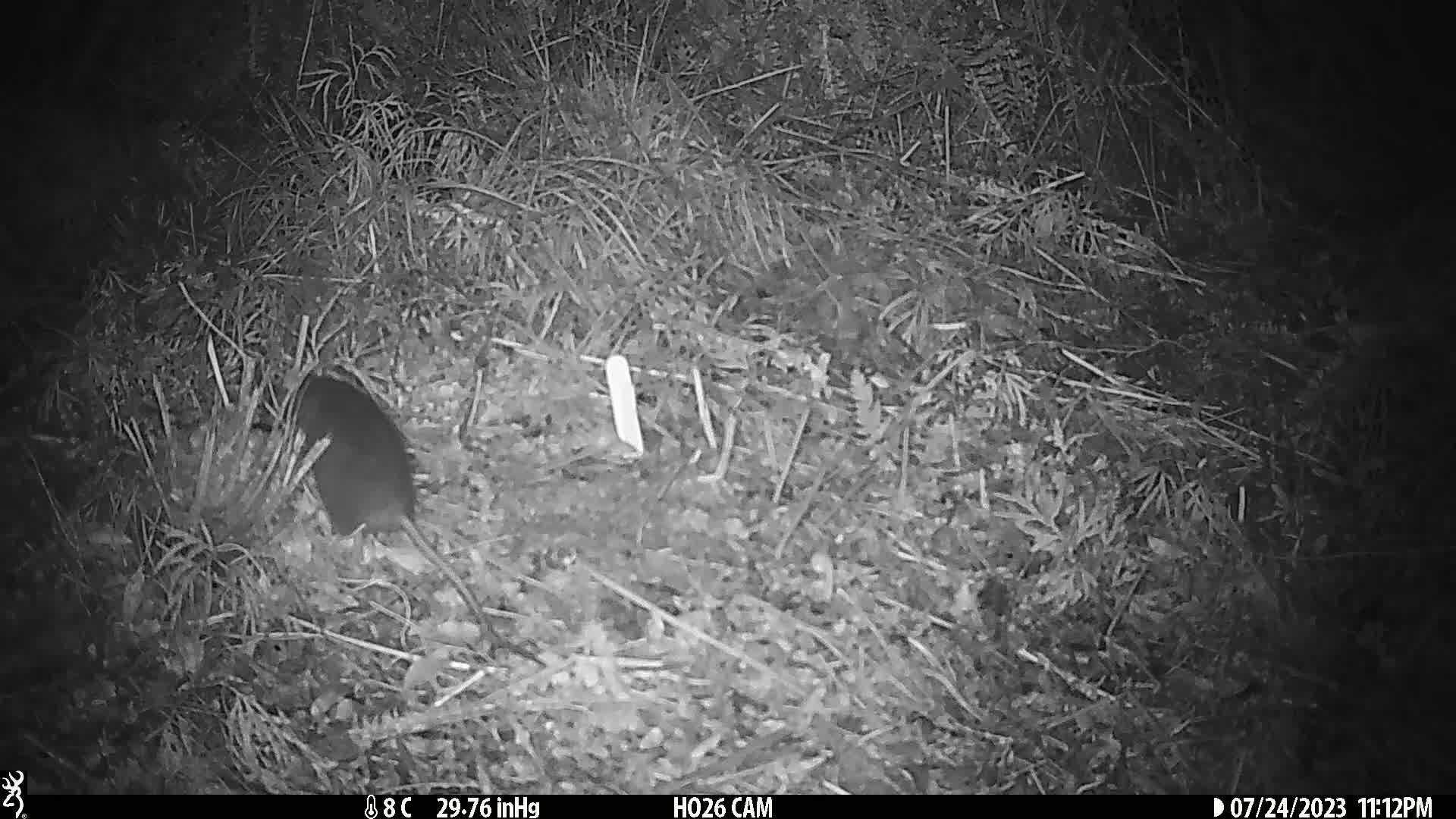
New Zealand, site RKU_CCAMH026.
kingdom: Animalia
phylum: Chordata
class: Mammalia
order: Rodentia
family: Muridae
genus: Rattus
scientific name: Rattus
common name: rat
Rat (Rattus).